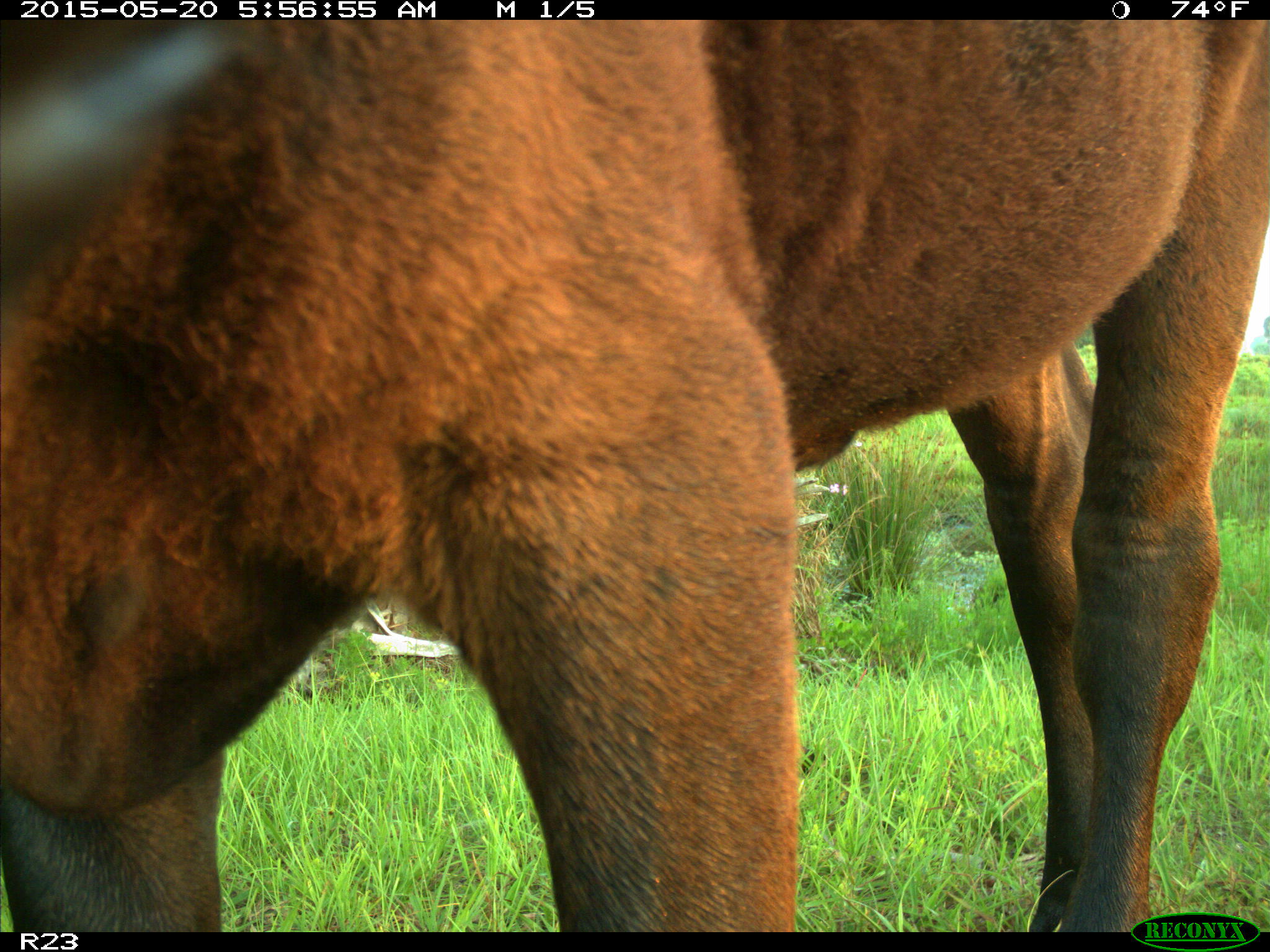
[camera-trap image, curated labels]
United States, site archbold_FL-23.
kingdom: Animalia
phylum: Chordata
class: Mammalia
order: Artiodactyla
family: Bovidae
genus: Bos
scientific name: Bos taurus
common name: domestic cow